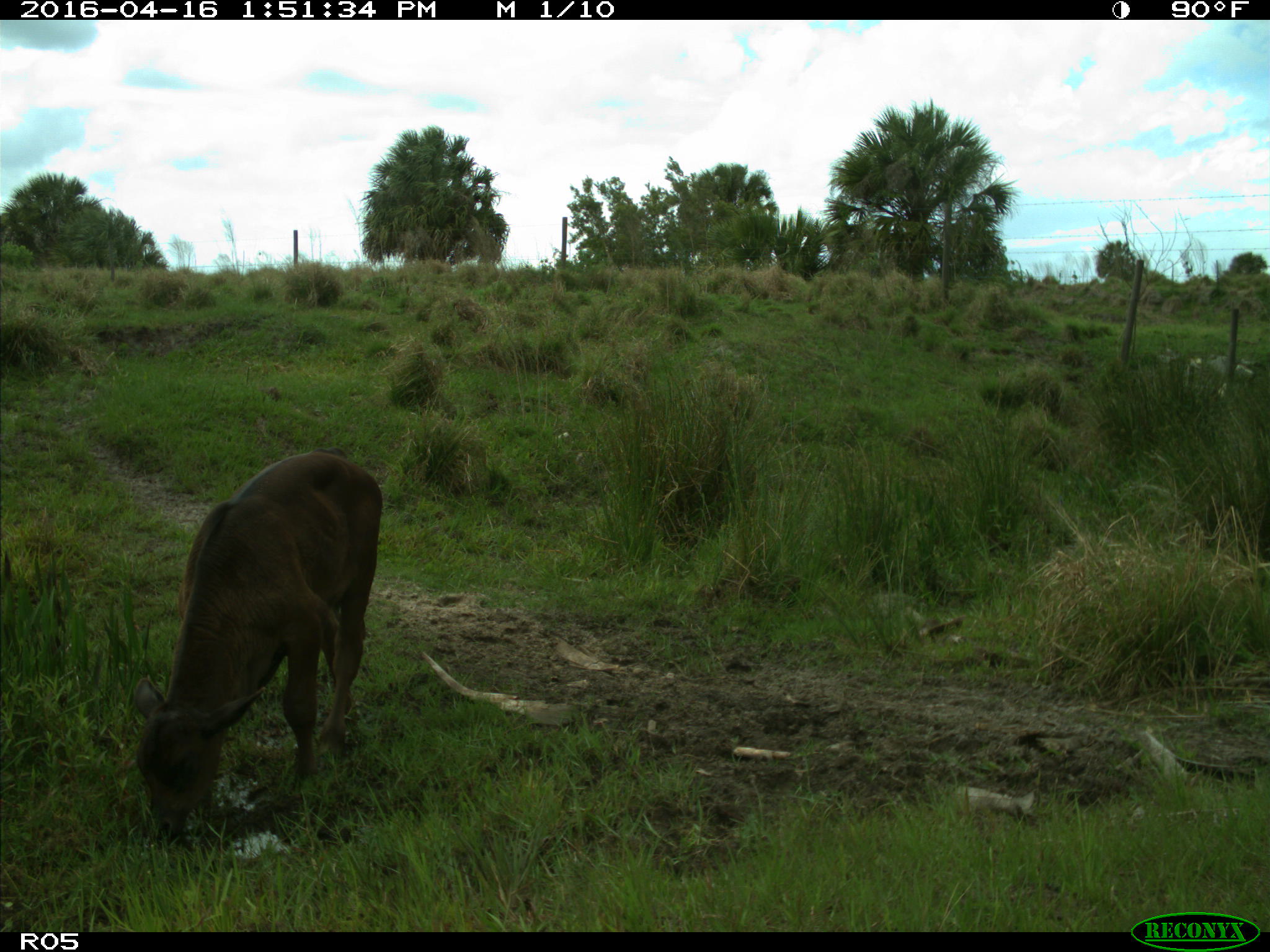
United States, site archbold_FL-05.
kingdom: Animalia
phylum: Chordata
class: Mammalia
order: Artiodactyla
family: Bovidae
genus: Bos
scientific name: Bos taurus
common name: domestic cow